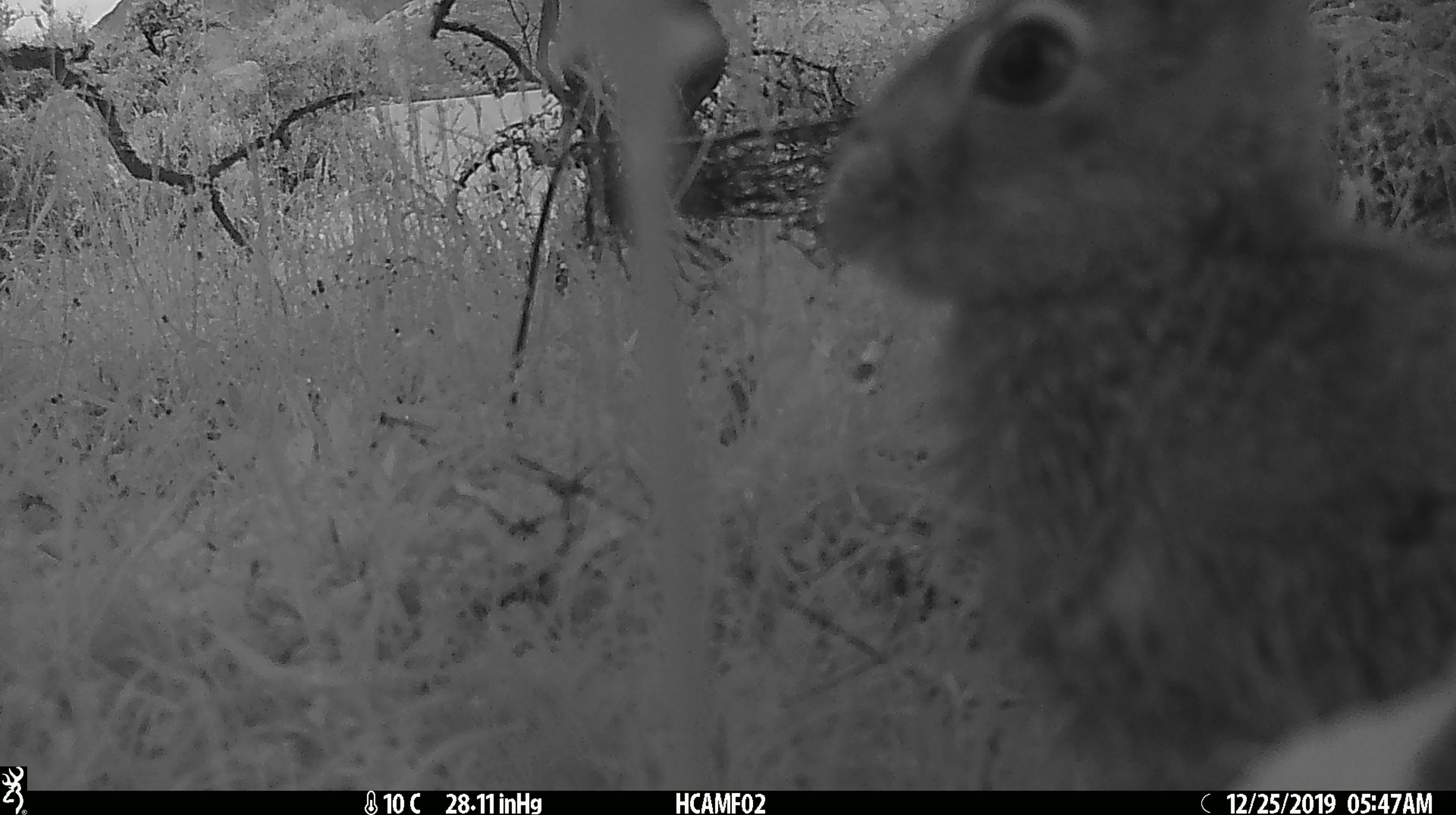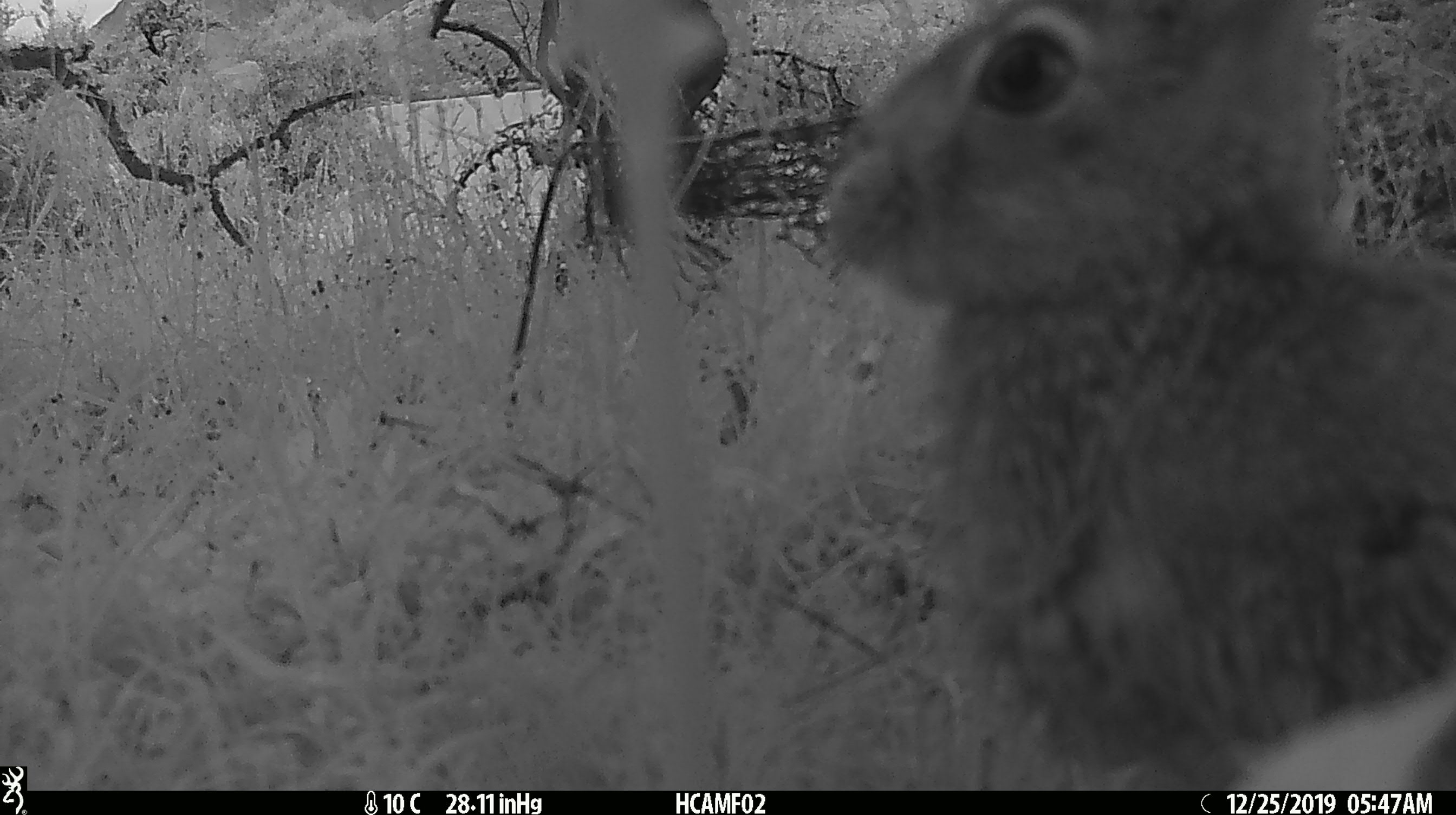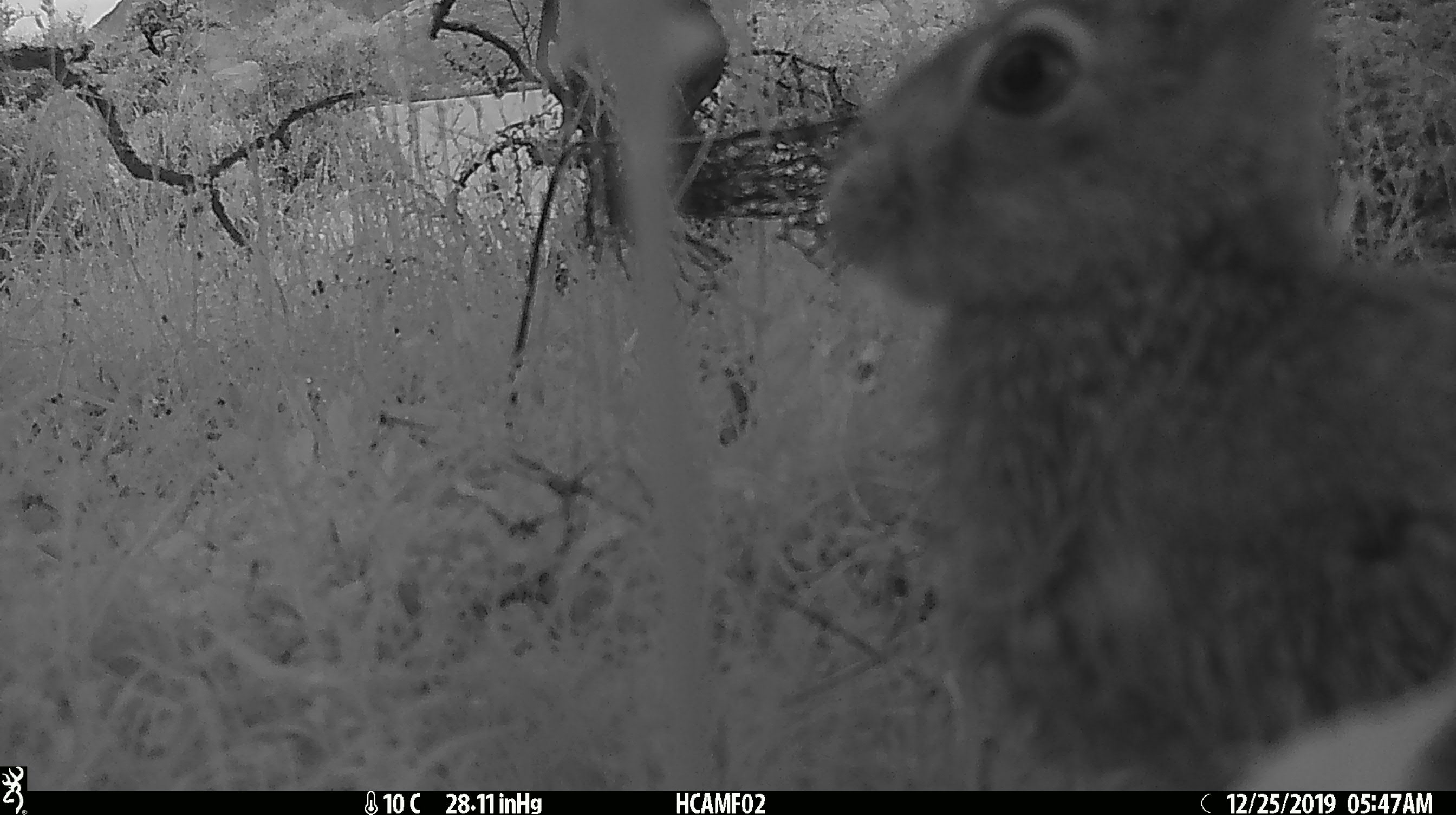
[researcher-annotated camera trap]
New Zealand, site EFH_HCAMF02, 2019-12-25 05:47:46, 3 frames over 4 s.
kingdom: Animalia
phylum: Chordata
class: Mammalia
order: Lagomorpha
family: Leporidae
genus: Lepus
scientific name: Lepus europaeus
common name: brown hare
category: hare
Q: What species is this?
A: Hare (brown hare) (Lepus europaeus).